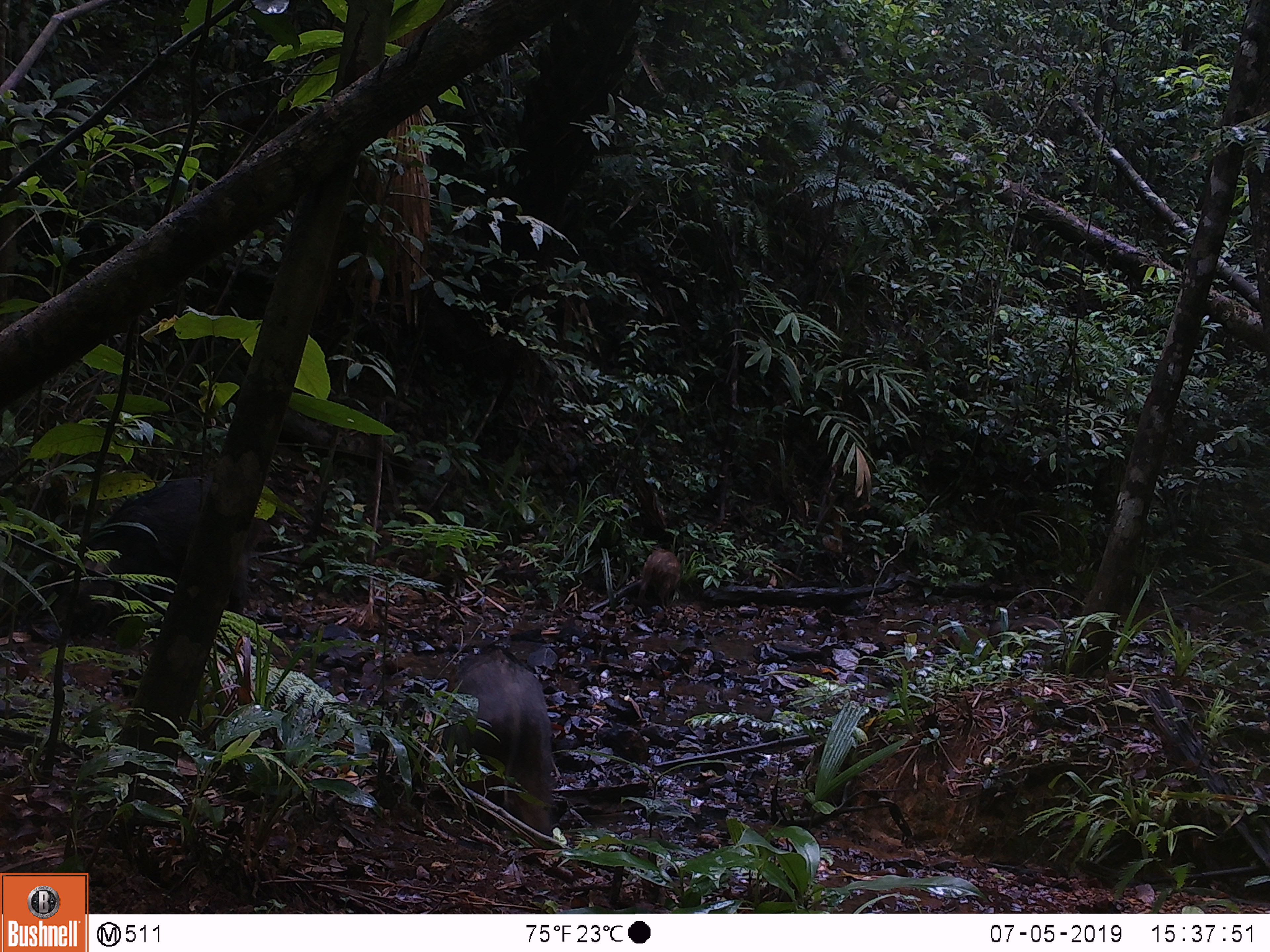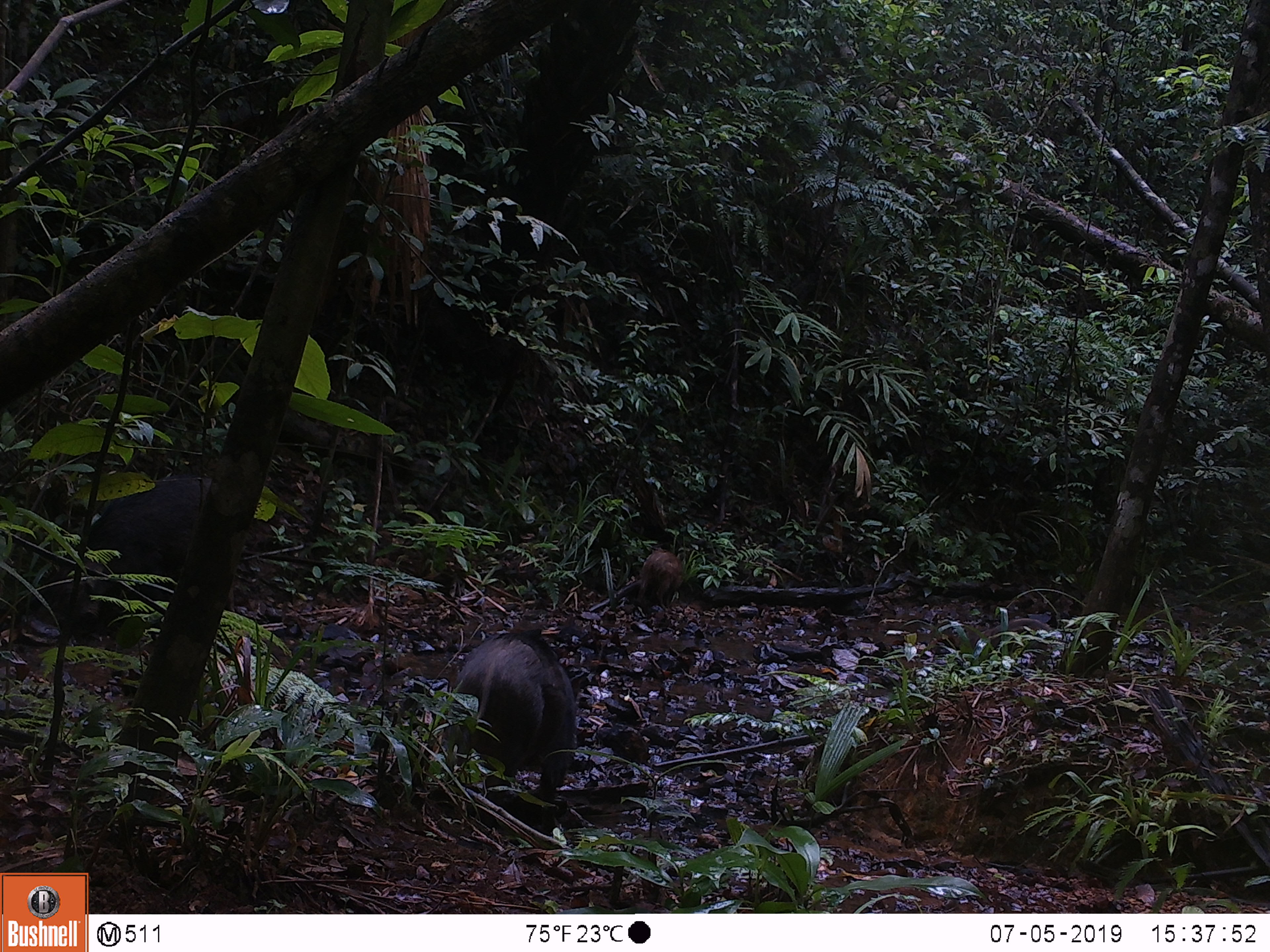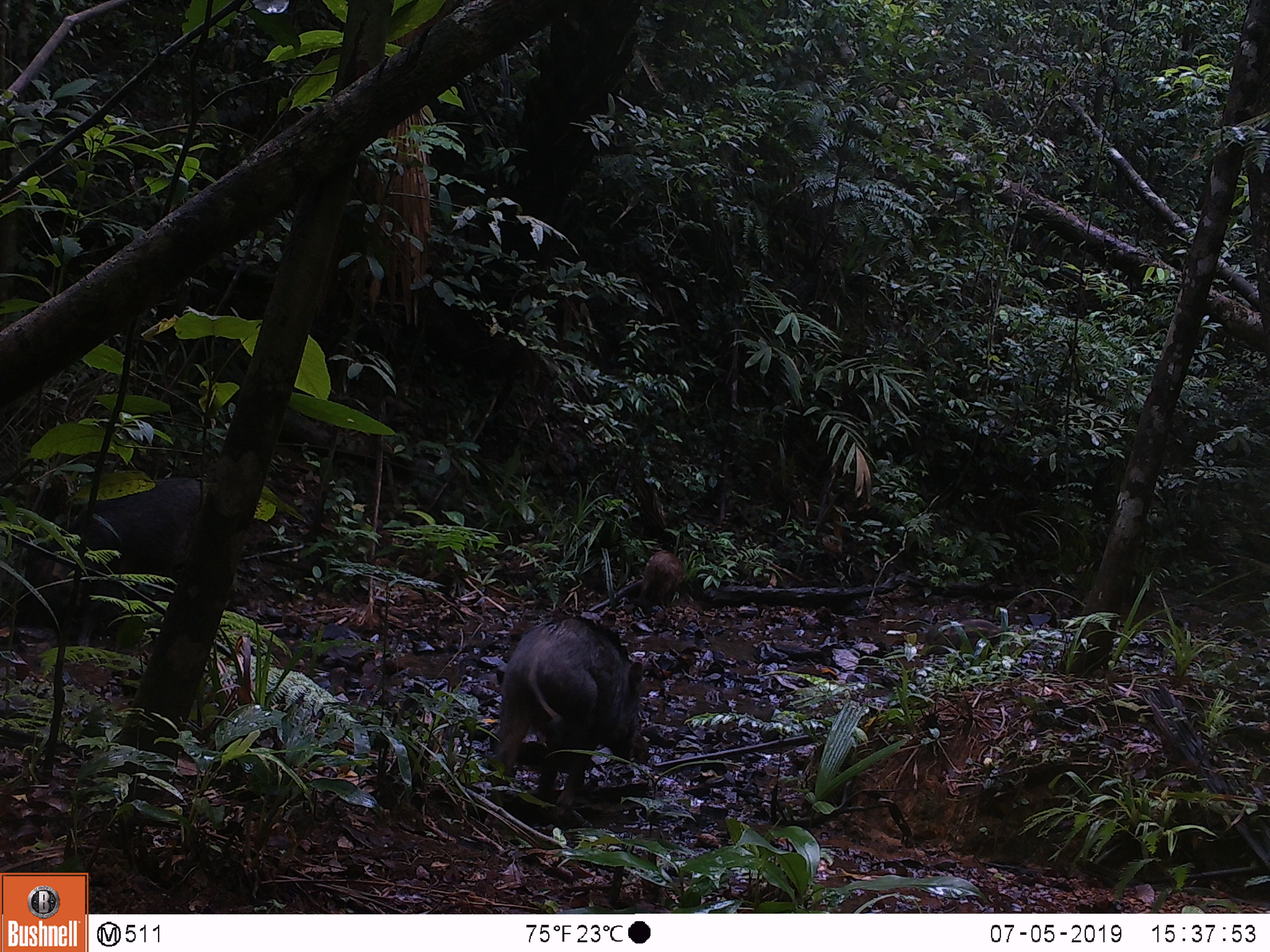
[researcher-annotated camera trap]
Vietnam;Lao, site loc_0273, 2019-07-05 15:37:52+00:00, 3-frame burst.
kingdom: Animalia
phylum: Chordata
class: Mammalia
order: Artiodactyla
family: Suidae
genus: Sus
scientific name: Sus scrofa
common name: eurasian wild pig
Eurasian wild pig (Sus scrofa). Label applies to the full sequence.